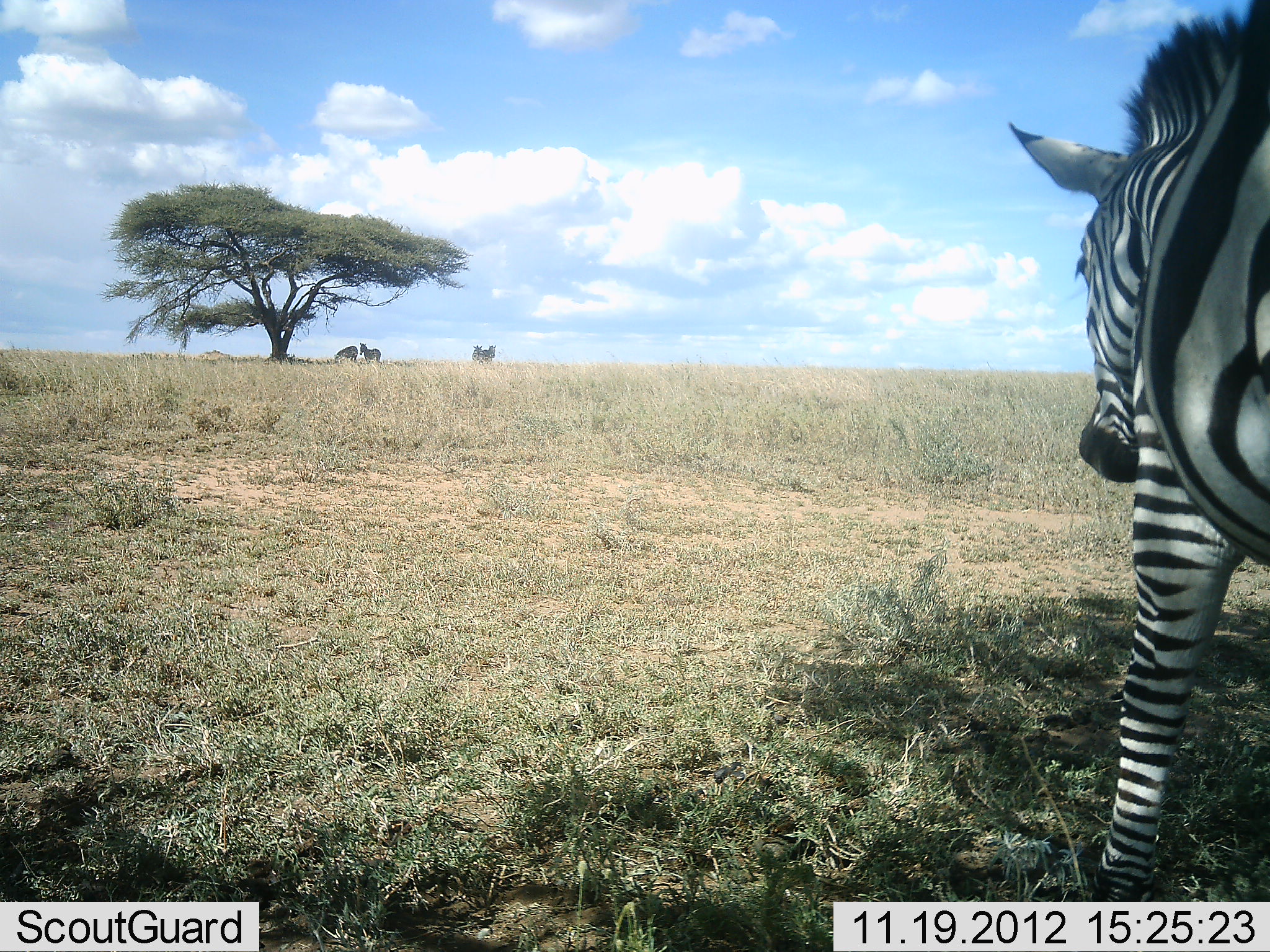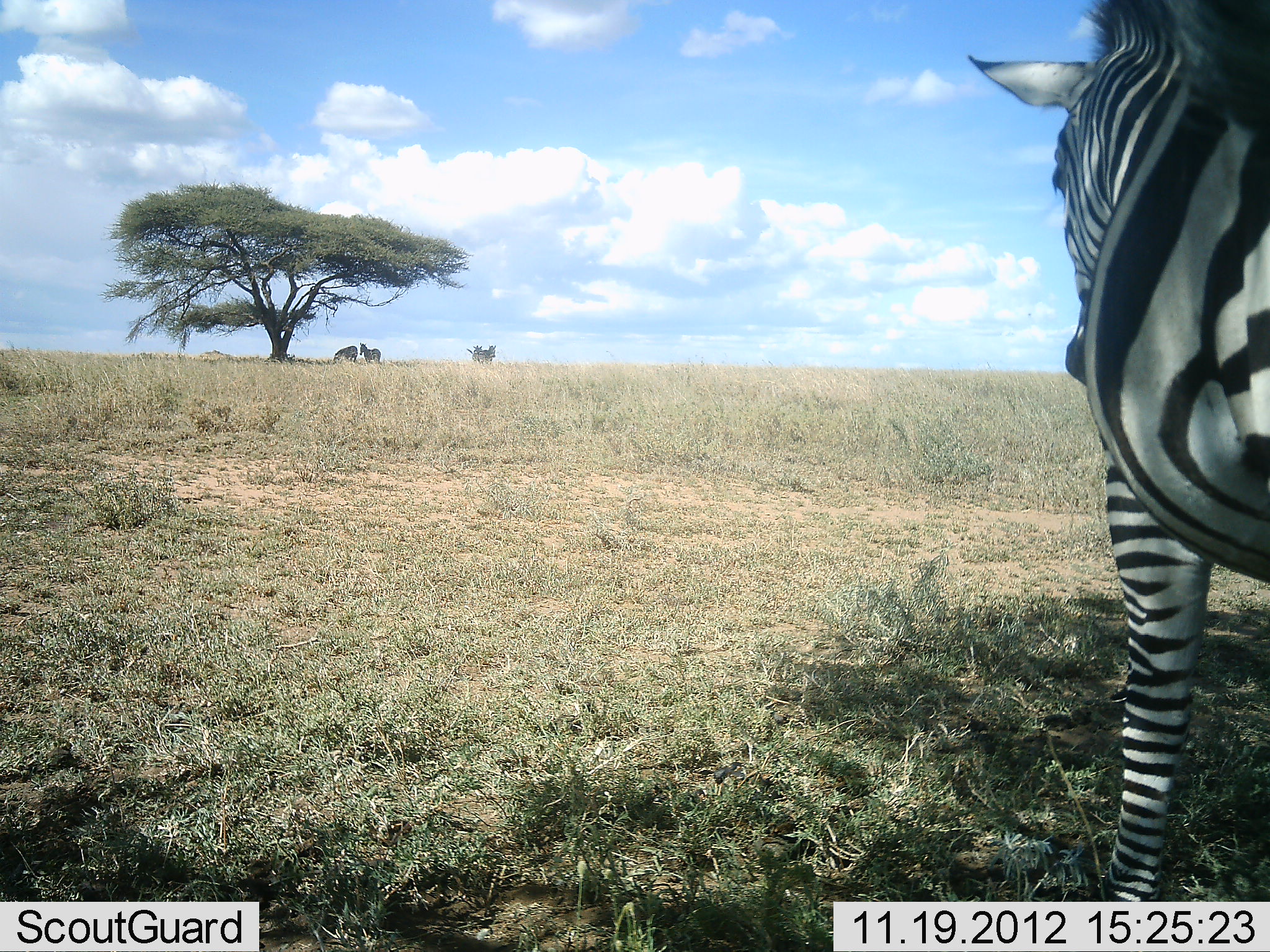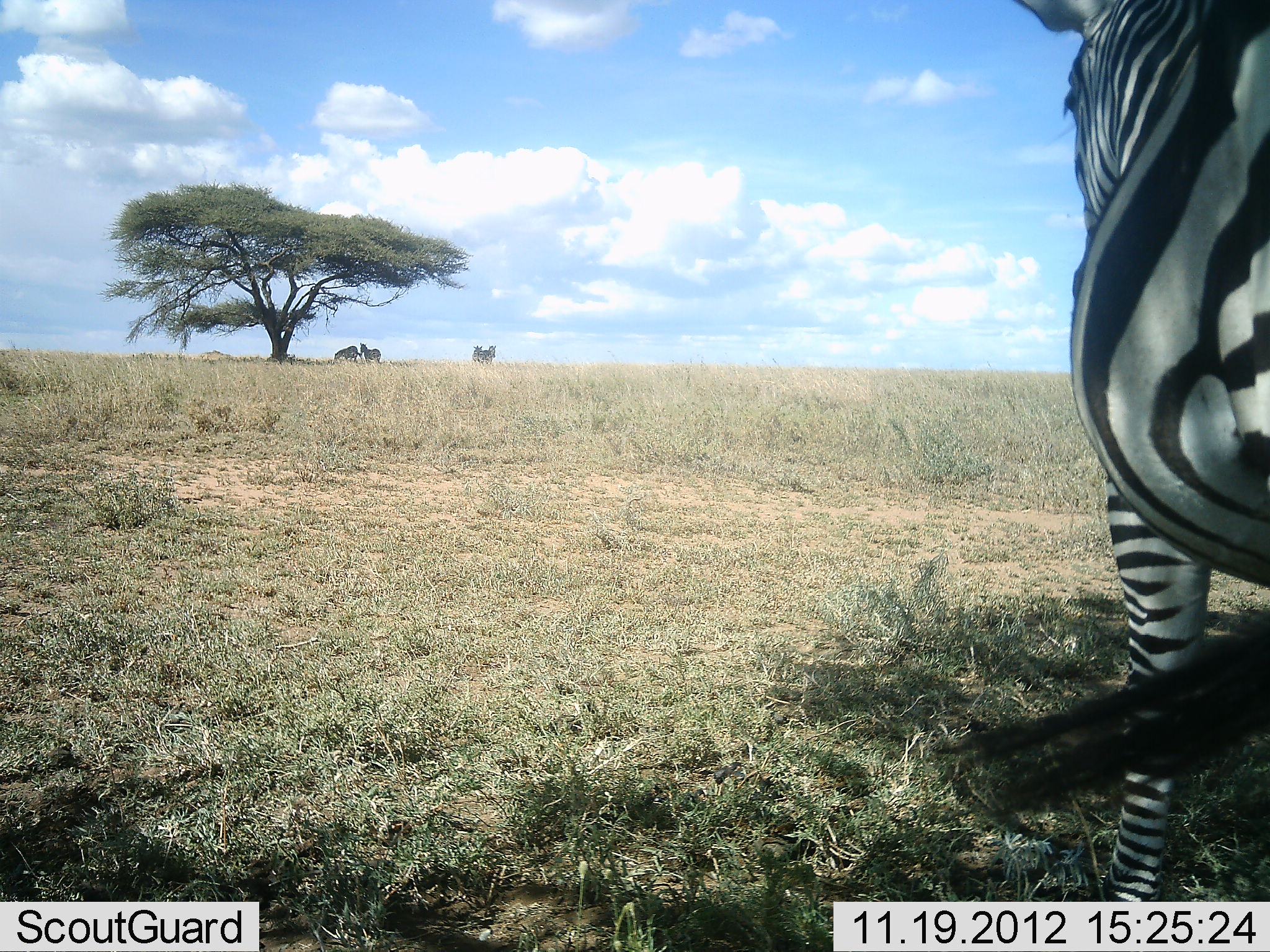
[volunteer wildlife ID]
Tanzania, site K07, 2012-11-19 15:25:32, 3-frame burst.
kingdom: Animalia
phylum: Chordata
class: Mammalia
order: Perissodactyla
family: Equidae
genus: Equus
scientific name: Equus quagga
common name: plains zebra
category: zebra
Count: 4.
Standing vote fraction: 100%.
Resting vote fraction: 10%.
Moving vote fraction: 0%.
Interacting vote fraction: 0%.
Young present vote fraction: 0%.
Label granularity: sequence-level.